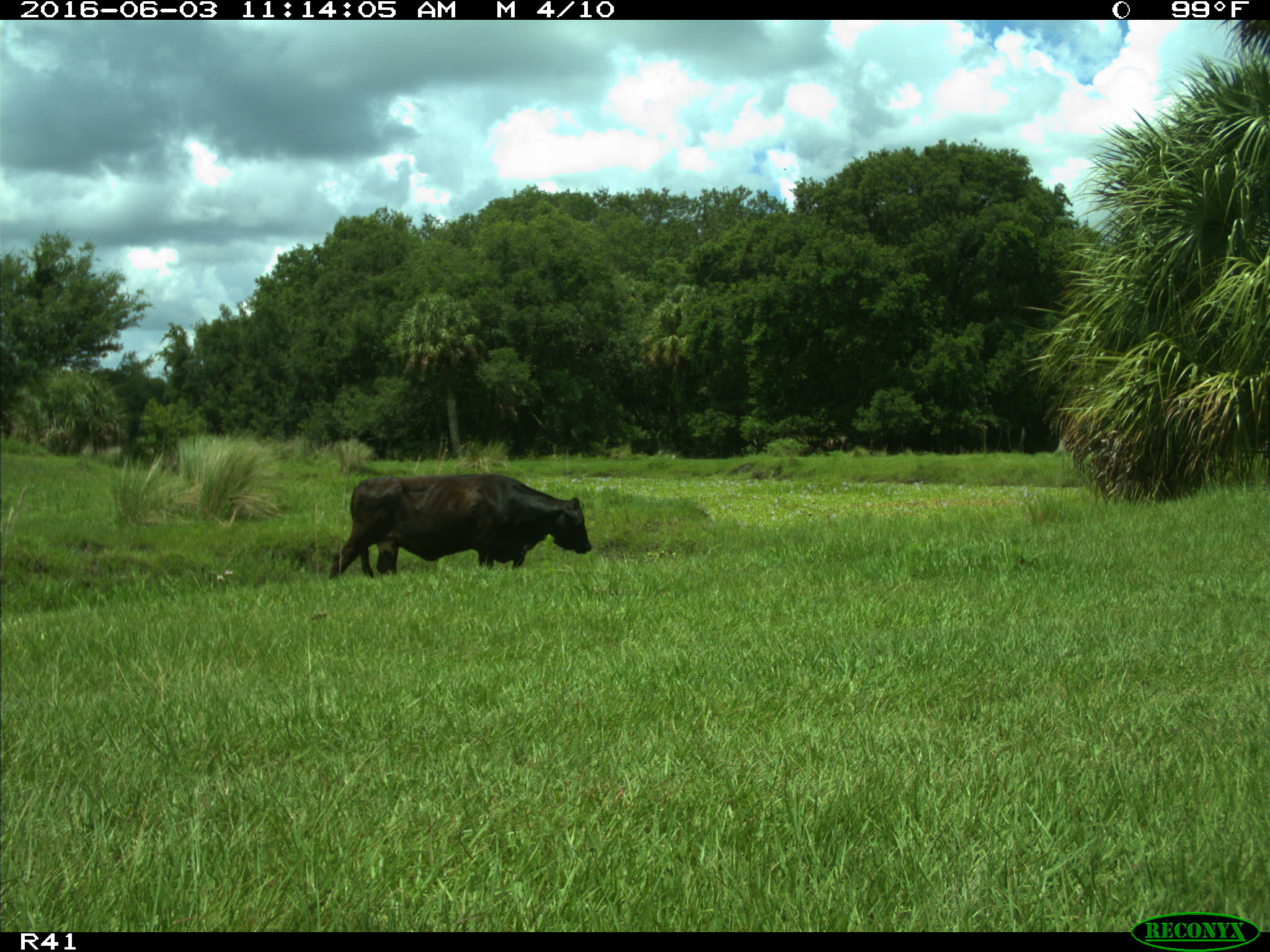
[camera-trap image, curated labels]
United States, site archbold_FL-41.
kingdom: Animalia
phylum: Chordata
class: Mammalia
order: Artiodactyla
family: Bovidae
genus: Bos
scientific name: Bos taurus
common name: domestic cow